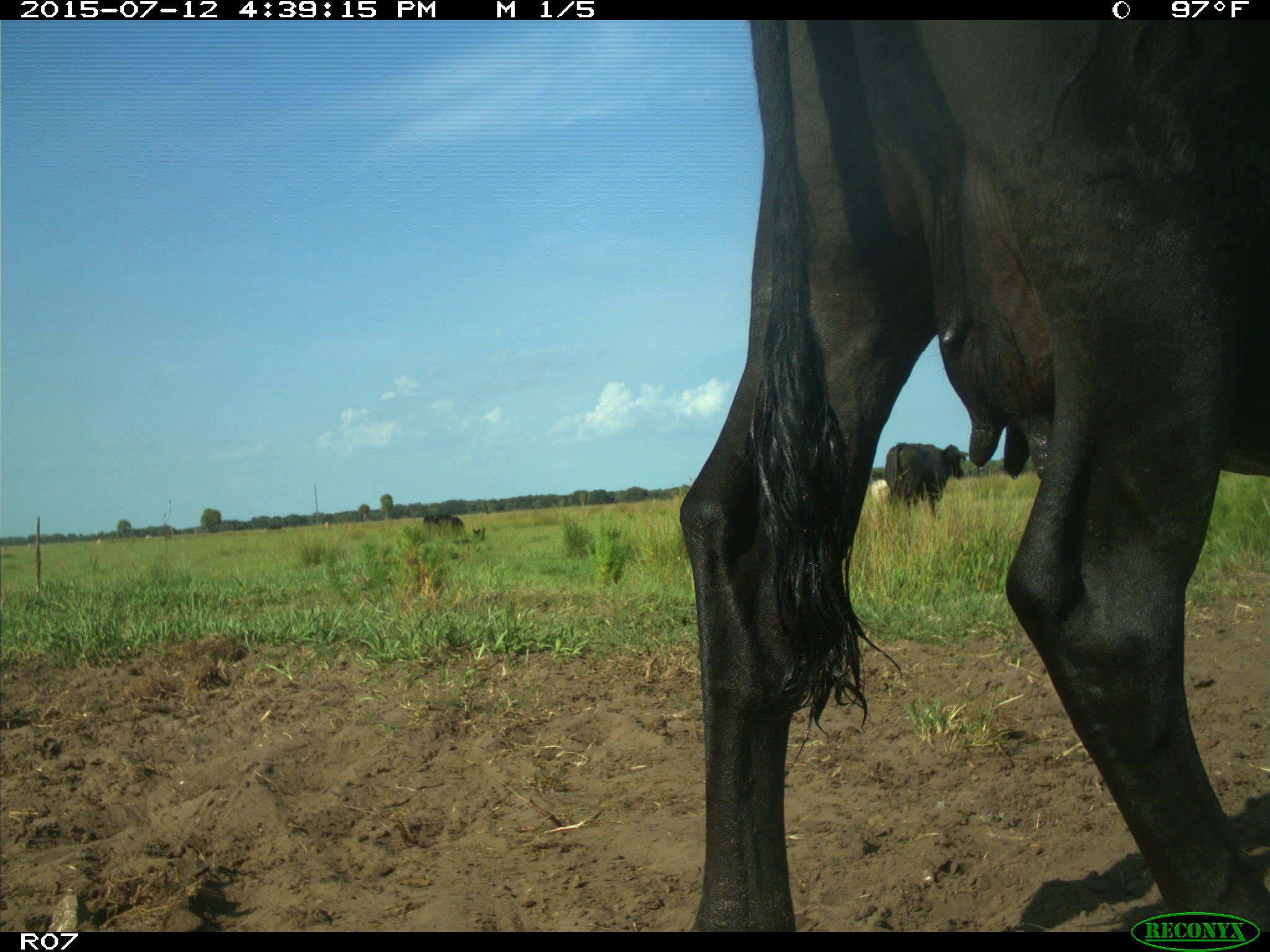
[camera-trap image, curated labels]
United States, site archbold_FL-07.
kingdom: Animalia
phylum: Chordata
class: Mammalia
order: Artiodactyla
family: Bovidae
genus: Bos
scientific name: Bos taurus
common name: domestic cow